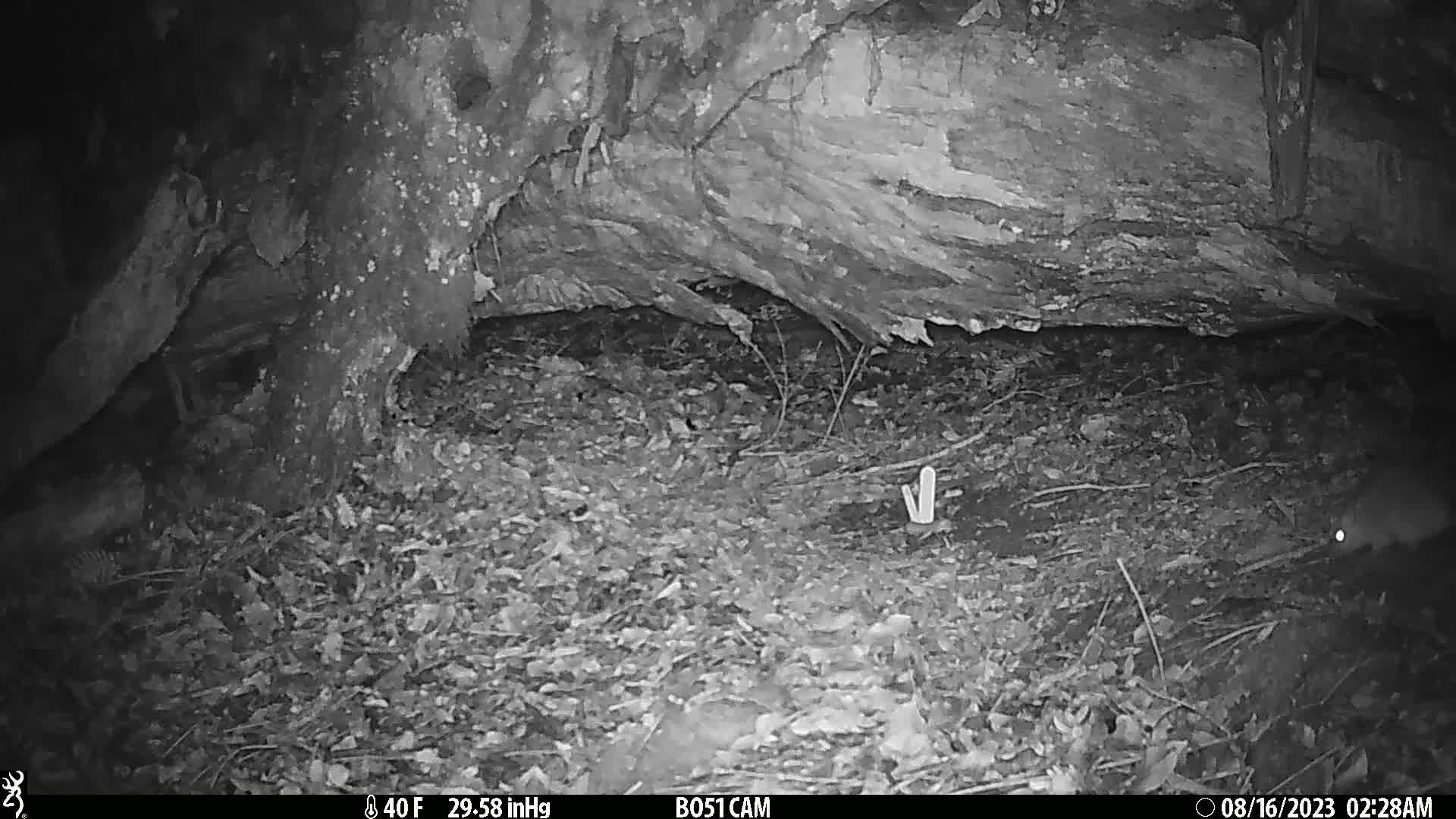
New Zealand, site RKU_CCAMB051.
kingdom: Animalia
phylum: Chordata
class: Mammalia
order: Rodentia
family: Muridae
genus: Rattus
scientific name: Rattus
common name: rat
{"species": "rat (Rattus)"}